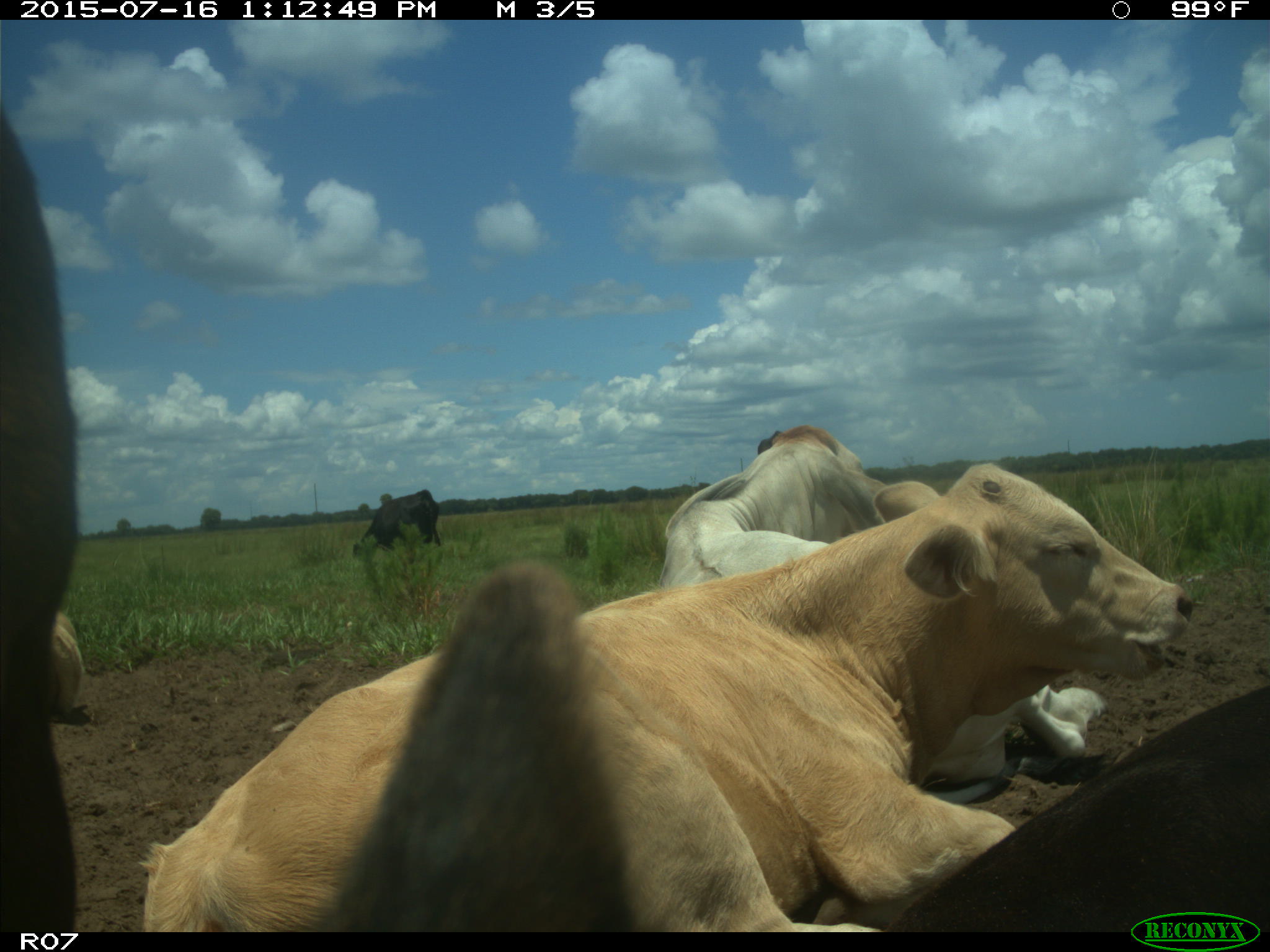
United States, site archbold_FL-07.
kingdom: Animalia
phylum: Chordata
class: Mammalia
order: Artiodactyla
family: Bovidae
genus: Bos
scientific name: Bos taurus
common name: domestic cow